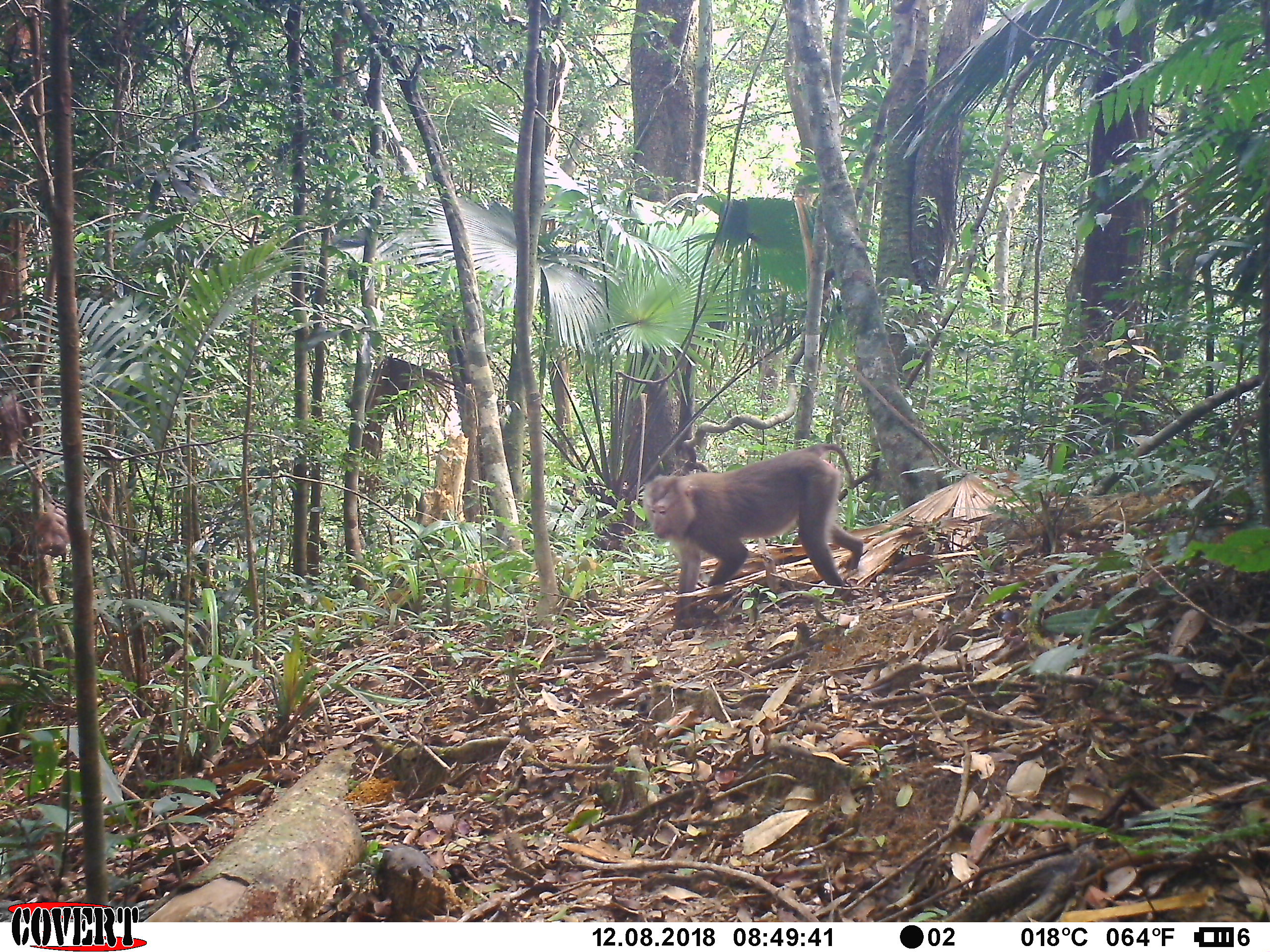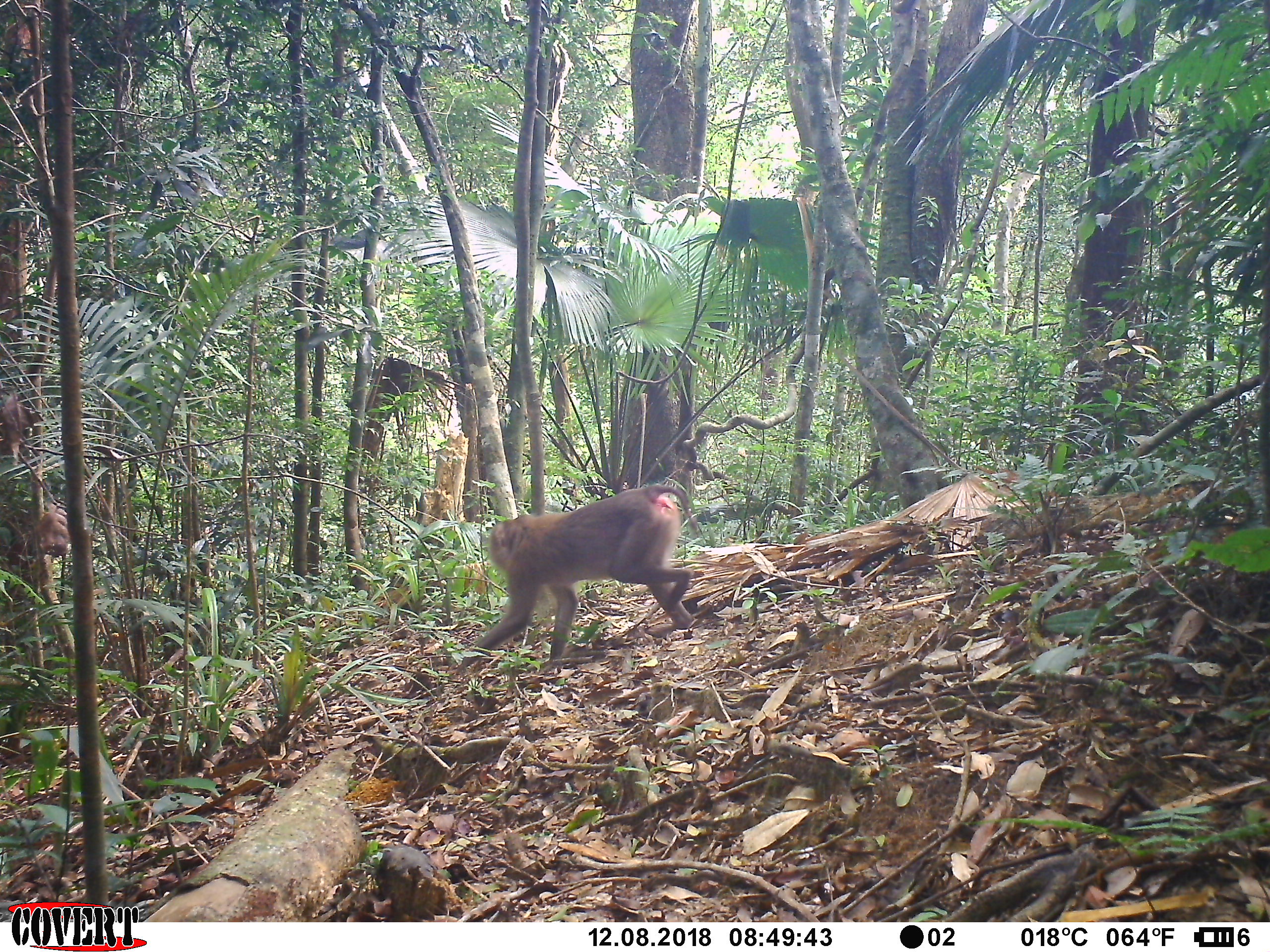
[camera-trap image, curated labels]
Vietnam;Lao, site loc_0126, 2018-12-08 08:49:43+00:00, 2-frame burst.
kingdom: Animalia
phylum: Chordata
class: Mammalia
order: Primates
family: Cercopithecidae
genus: Macaca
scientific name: Macaca nemestrina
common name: pig-tailed macaque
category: pig tailed macaque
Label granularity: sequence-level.